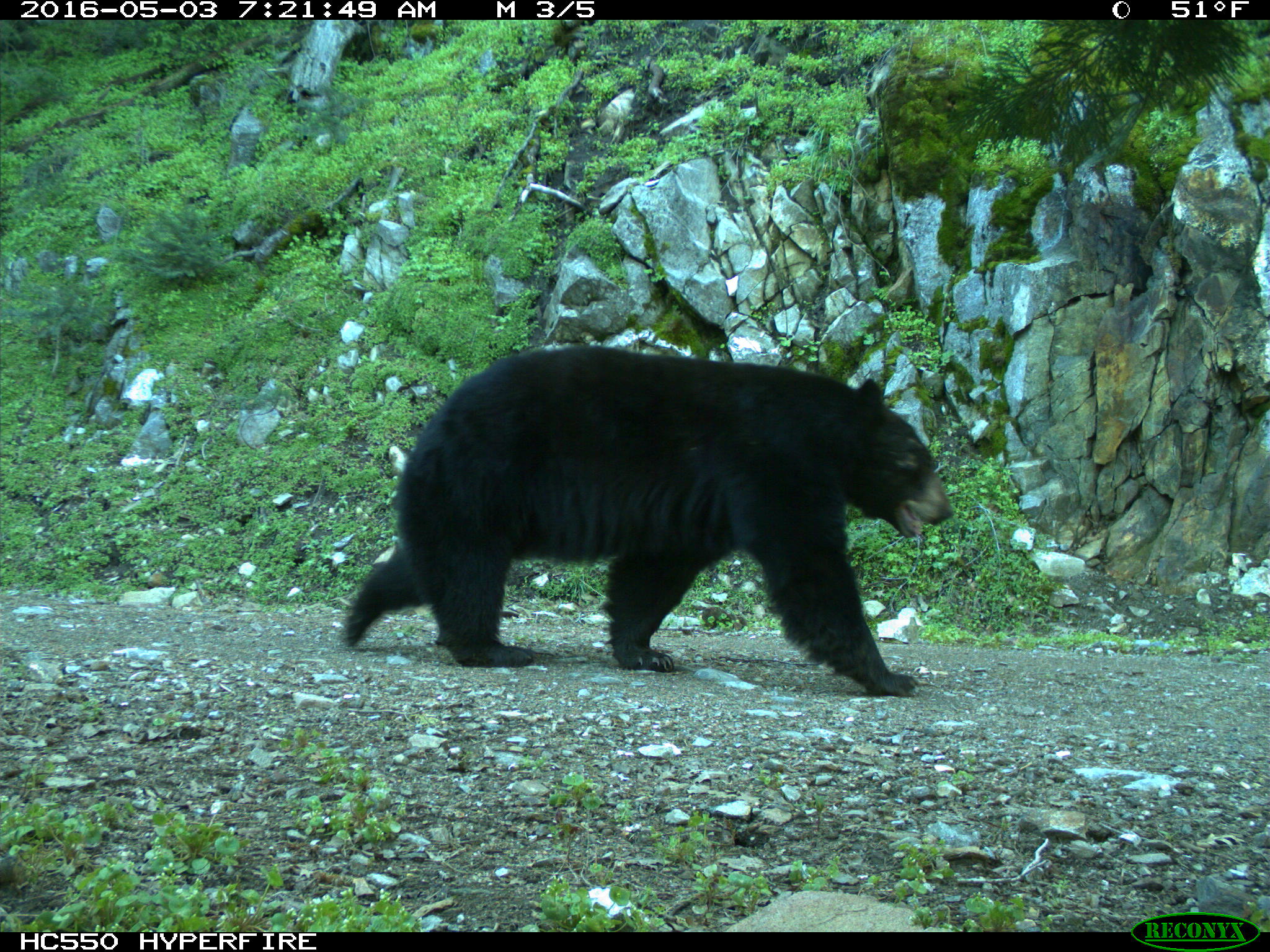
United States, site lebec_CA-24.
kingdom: Animalia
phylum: Chordata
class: Mammalia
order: Carnivora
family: Ursidae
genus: Ursus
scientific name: Ursus americanus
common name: american black bear